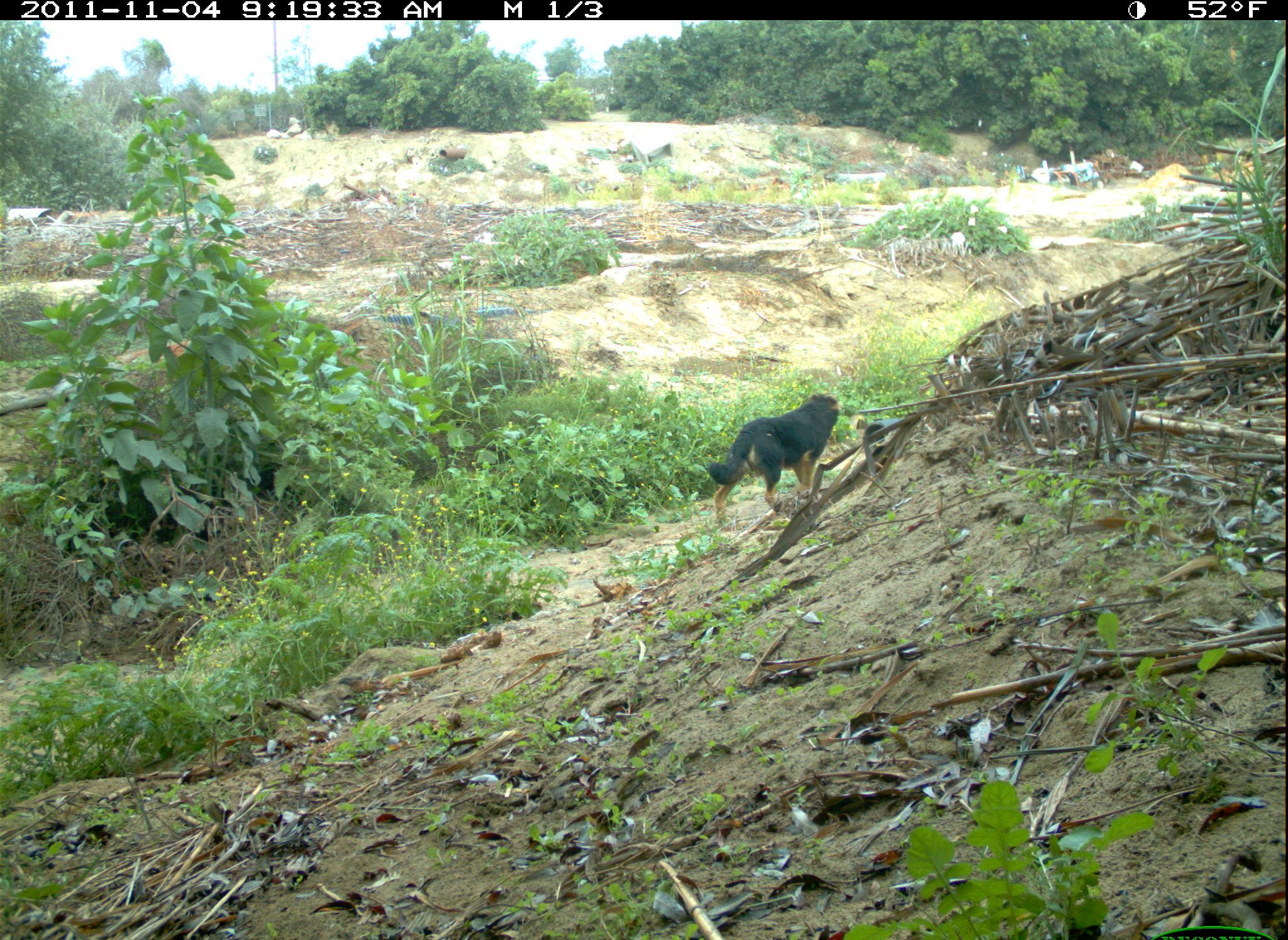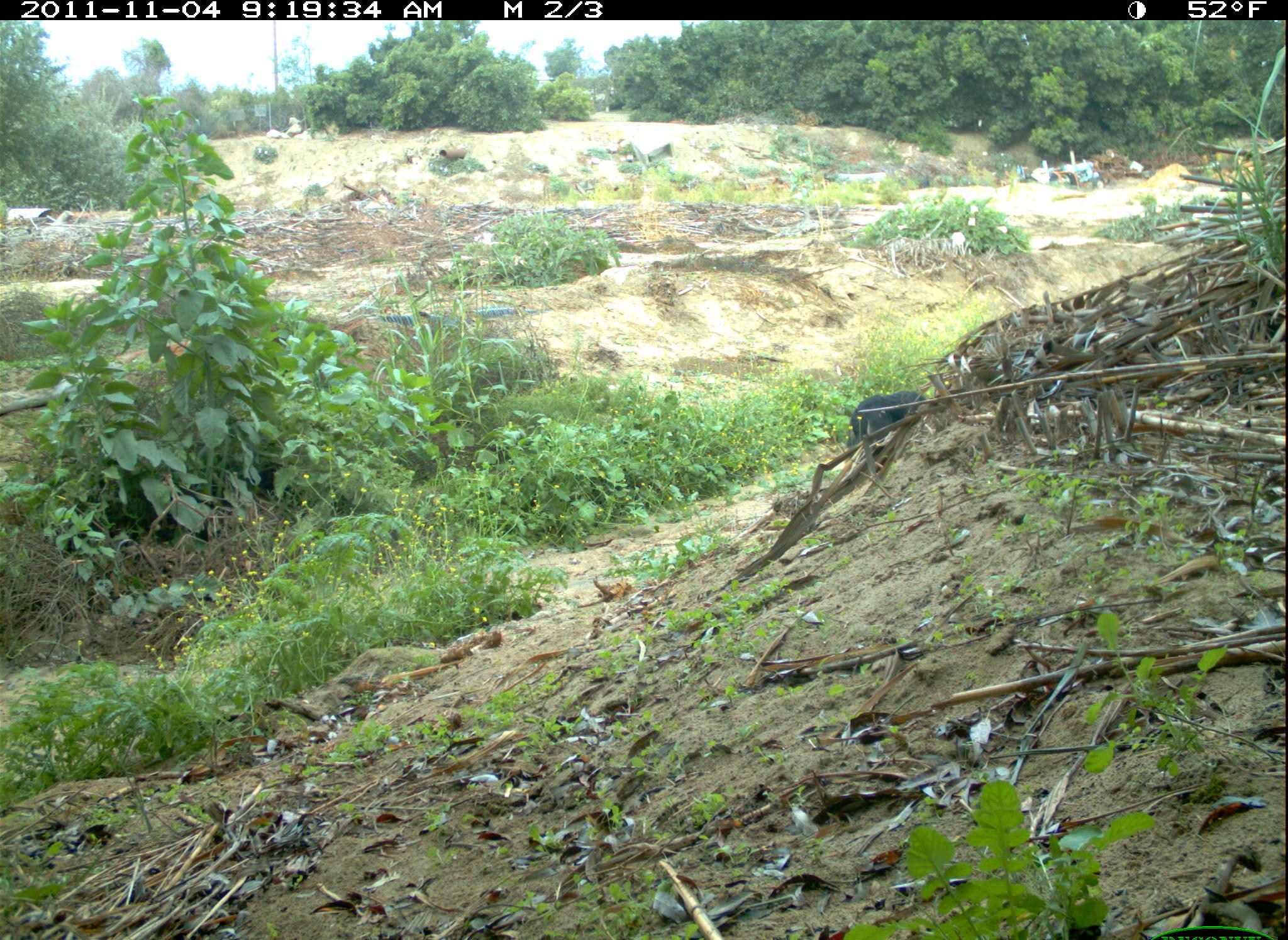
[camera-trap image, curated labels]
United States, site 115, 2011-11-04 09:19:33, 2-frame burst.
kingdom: Animalia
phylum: Chordata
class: Mammalia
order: Carnivora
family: Canidae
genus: Canis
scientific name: Canis familiaris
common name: domestic dog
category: dog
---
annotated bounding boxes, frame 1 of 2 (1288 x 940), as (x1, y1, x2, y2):
dog: (696, 377, 869, 559)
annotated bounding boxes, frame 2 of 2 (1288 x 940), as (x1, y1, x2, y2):
dog: (834, 387, 961, 467)